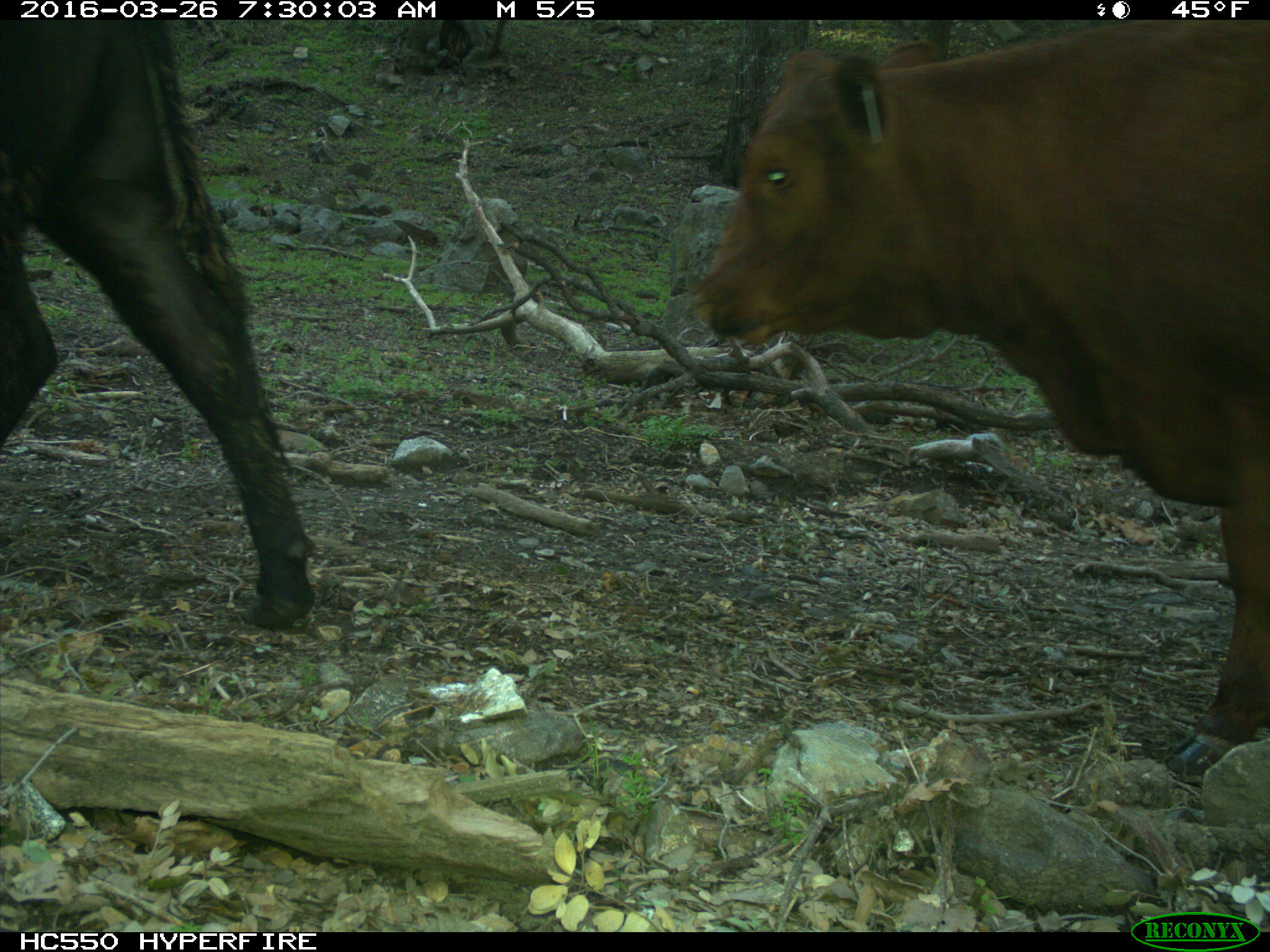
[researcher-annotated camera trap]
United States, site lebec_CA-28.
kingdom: Animalia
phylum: Chordata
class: Mammalia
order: Artiodactyla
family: Bovidae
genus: Bos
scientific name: Bos taurus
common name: domestic cow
Bos taurus (domestic cow).